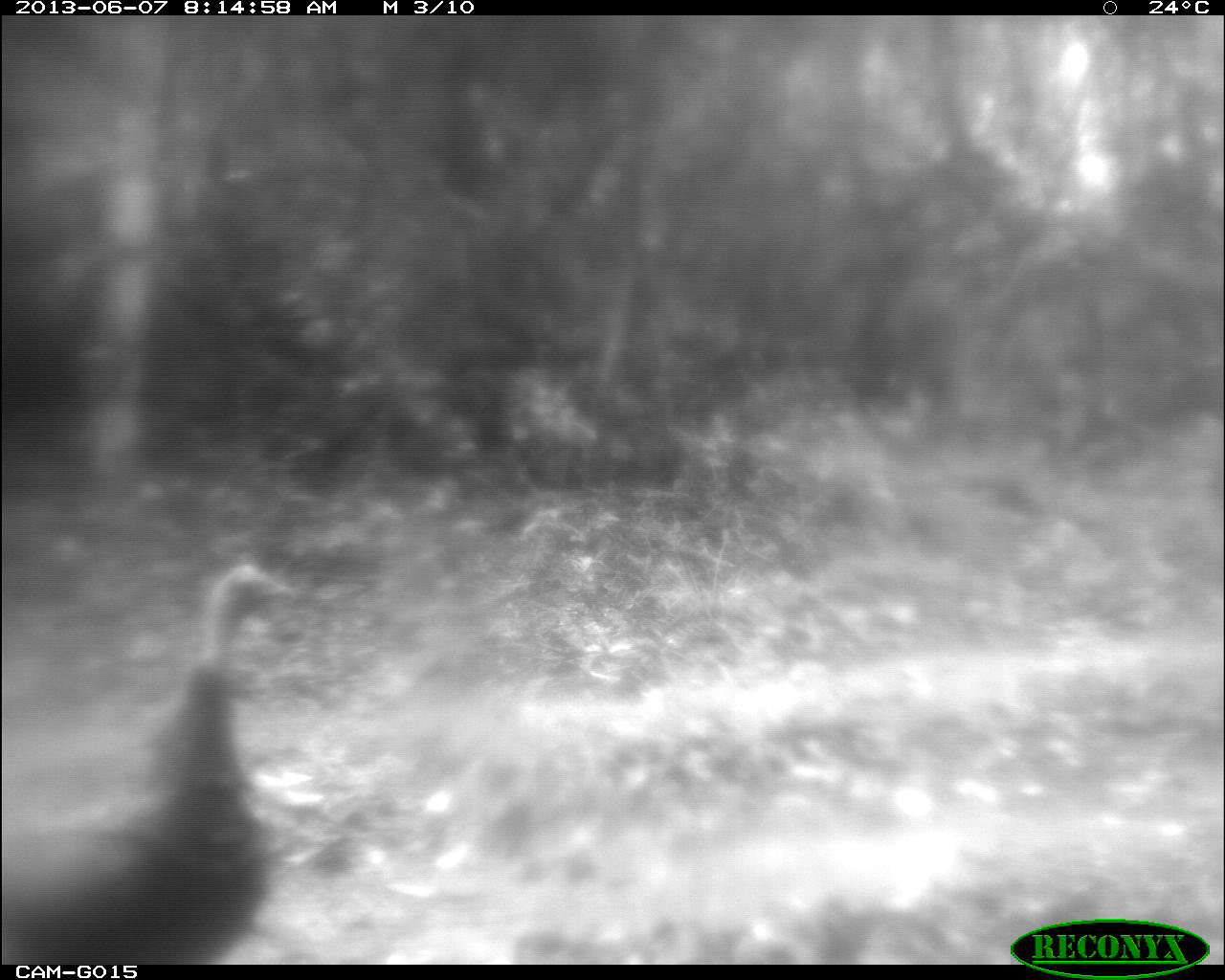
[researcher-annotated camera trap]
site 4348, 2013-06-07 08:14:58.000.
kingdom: Animalia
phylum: Chordata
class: Aves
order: Galliformes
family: Phasianidae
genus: Meleagris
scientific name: Meleagris ocellata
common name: ocellated turkey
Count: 1.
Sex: female.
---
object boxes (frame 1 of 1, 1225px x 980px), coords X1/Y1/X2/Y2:
meleagris ocellata: 1/555/304/964